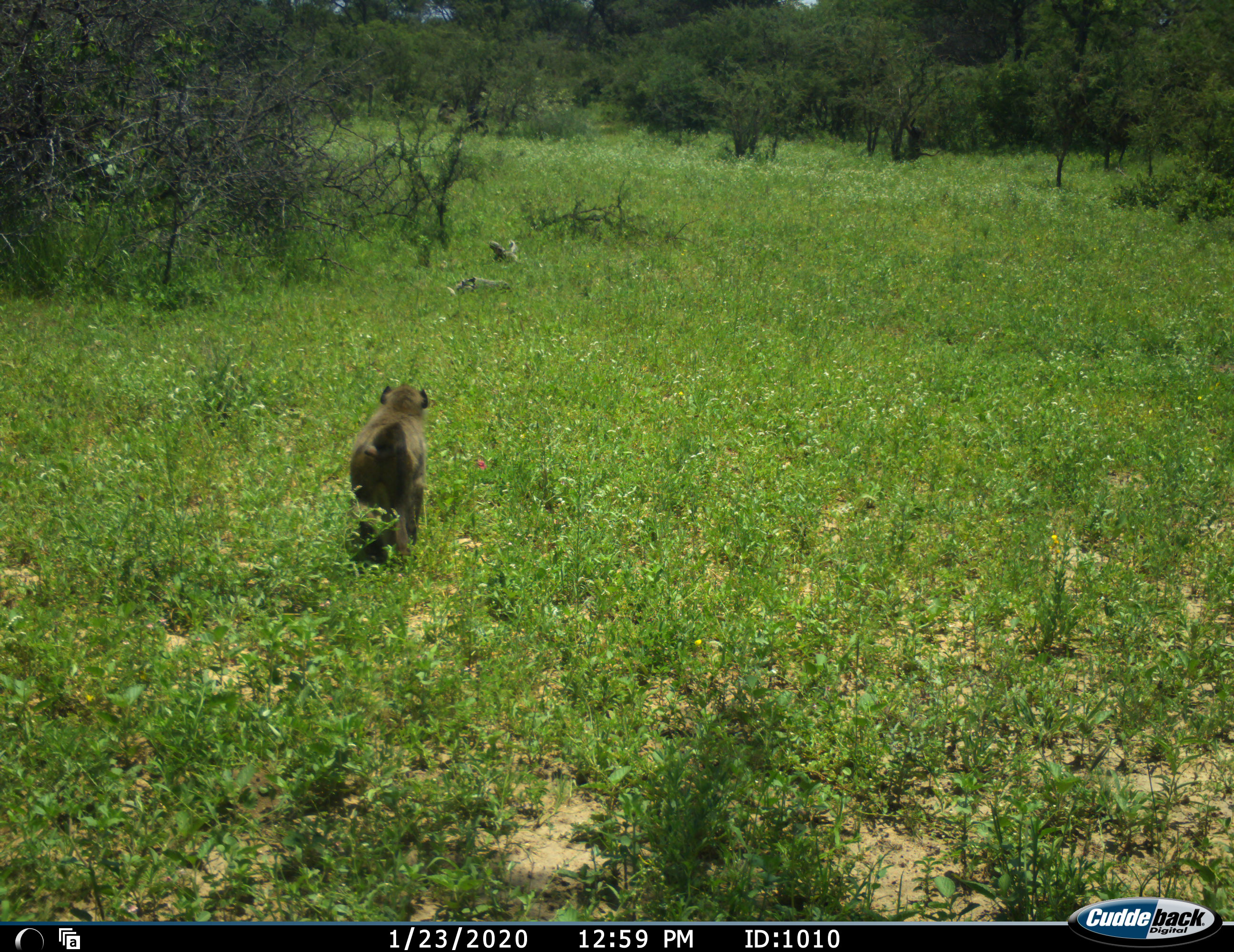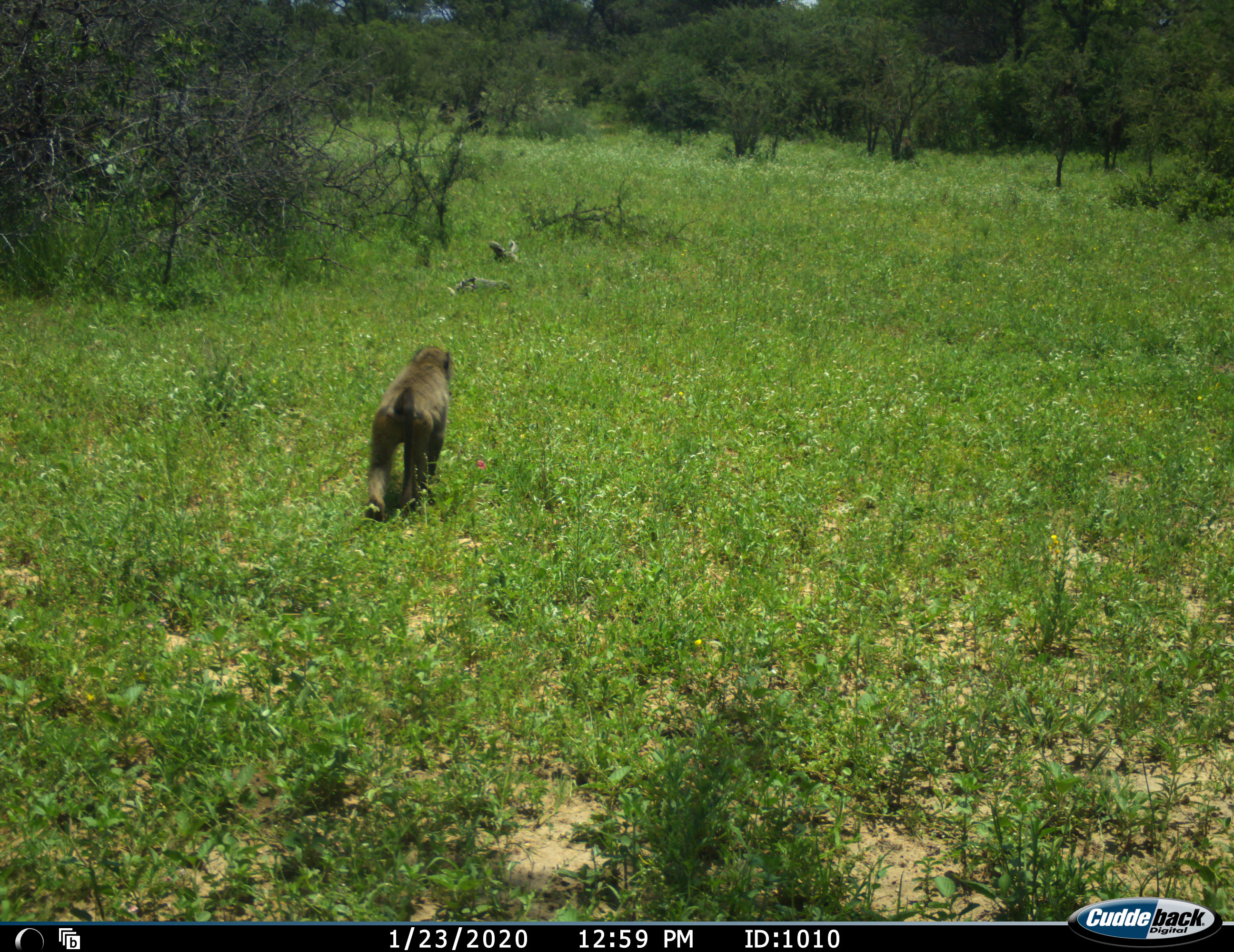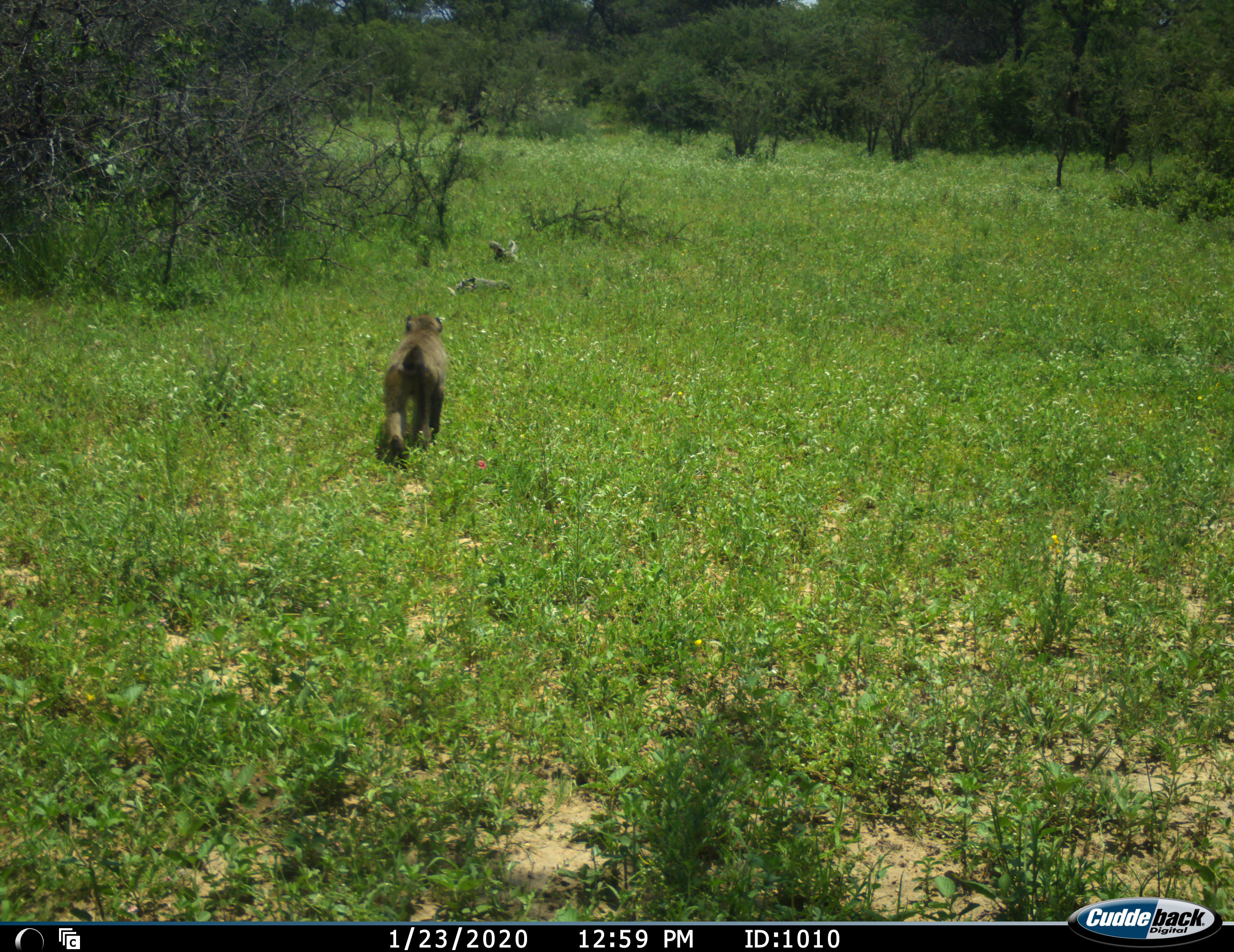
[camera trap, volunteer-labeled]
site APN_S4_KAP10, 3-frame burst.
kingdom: Animalia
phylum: Chordata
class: Mammalia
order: Primates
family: Cercopithecidae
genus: Papio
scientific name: Papio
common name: baboon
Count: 4.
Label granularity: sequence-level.